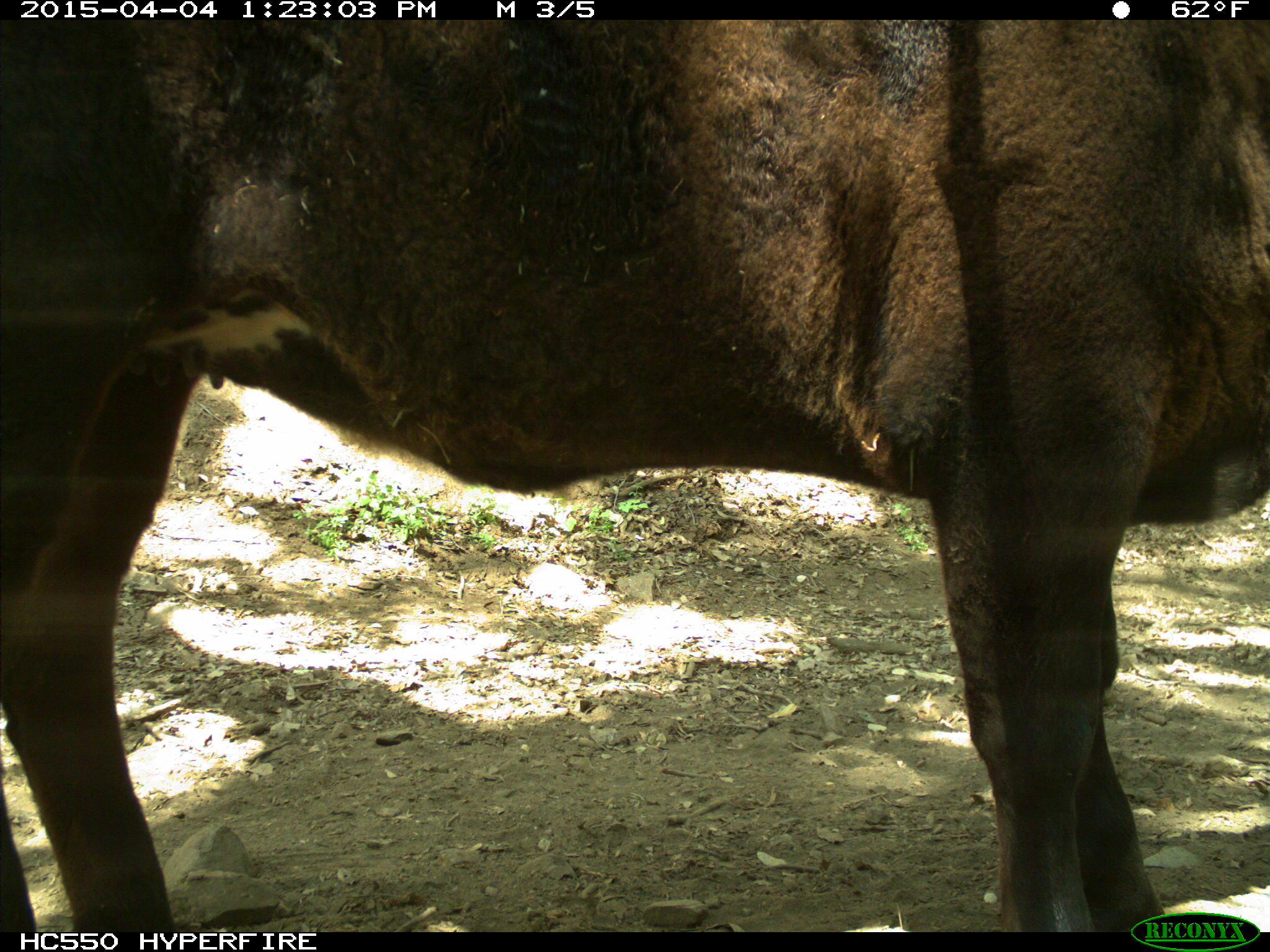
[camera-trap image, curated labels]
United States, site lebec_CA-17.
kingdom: Animalia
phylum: Chordata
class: Mammalia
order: Artiodactyla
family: Bovidae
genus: Bos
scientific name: Bos taurus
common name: domestic cow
Bos taurus (domestic cow).